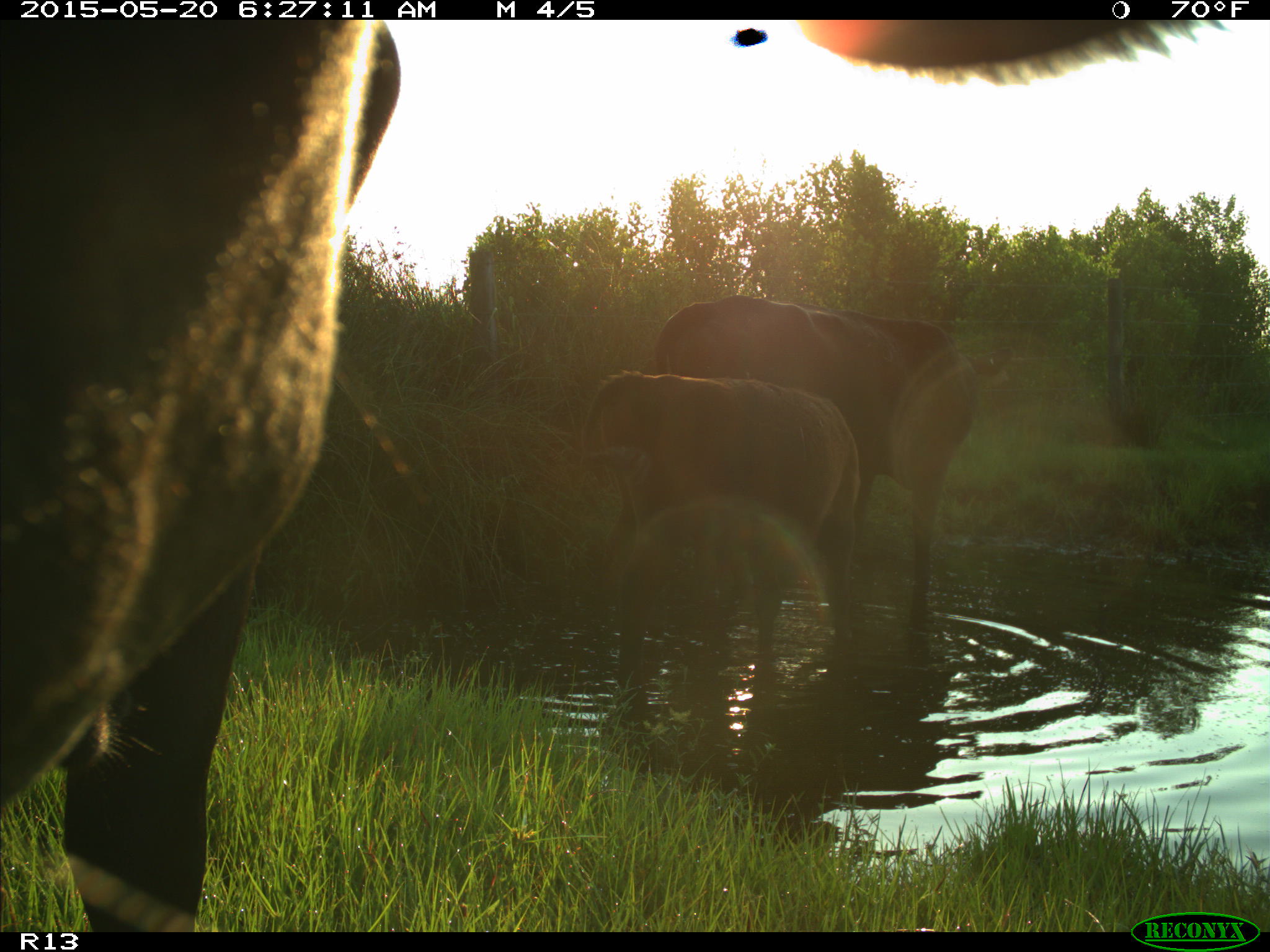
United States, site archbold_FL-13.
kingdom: Animalia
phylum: Chordata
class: Mammalia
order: Artiodactyla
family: Bovidae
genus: Bos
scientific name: Bos taurus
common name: domestic cow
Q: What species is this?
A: Bos taurus (domestic cow).